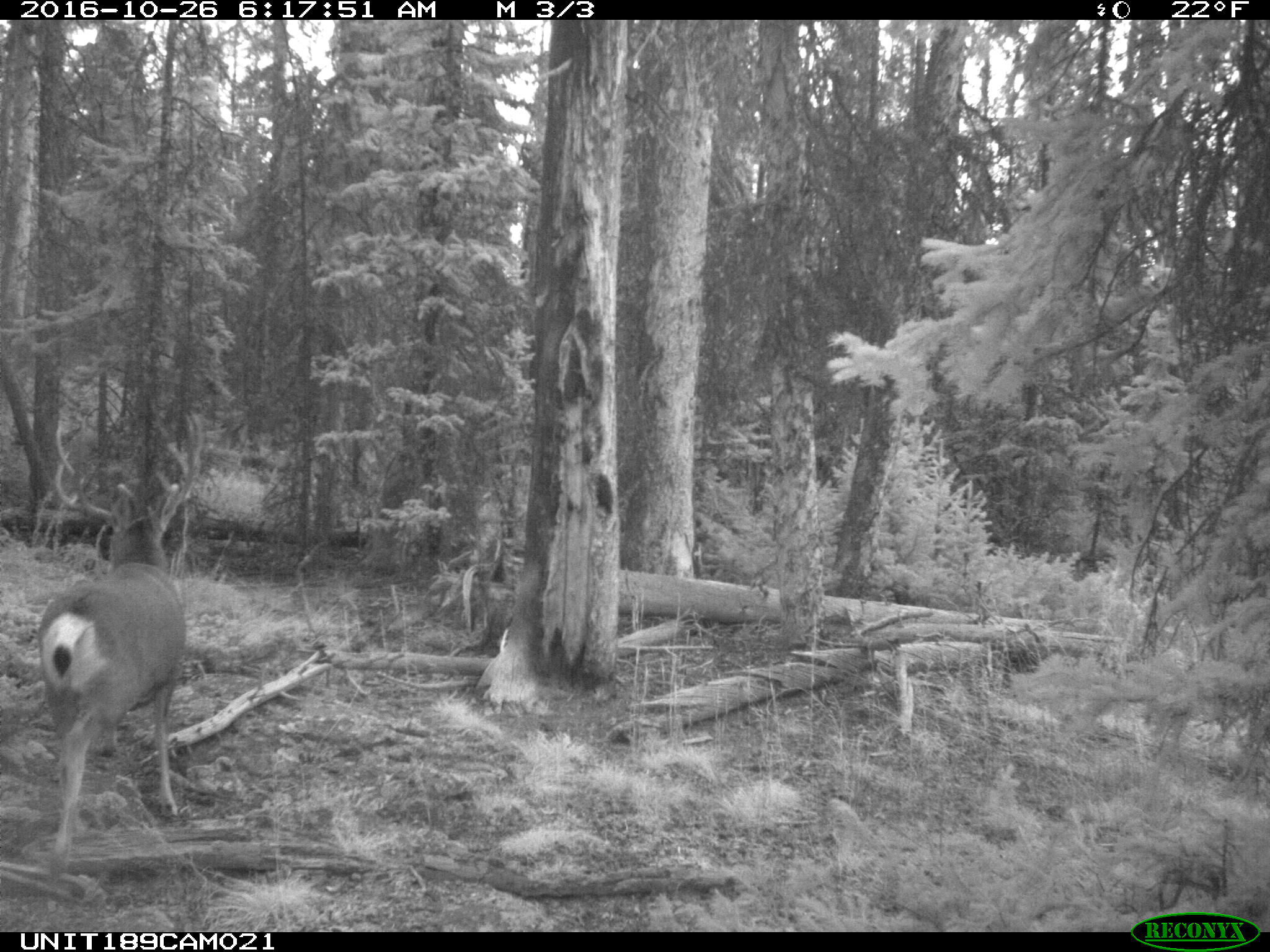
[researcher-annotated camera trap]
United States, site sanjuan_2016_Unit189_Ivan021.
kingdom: Animalia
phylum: Chordata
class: Mammalia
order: Artiodactyla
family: Cervidae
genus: Odocoileus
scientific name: Odocoileus hemionus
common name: mule deer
Odocoileus hemionus (mule deer).